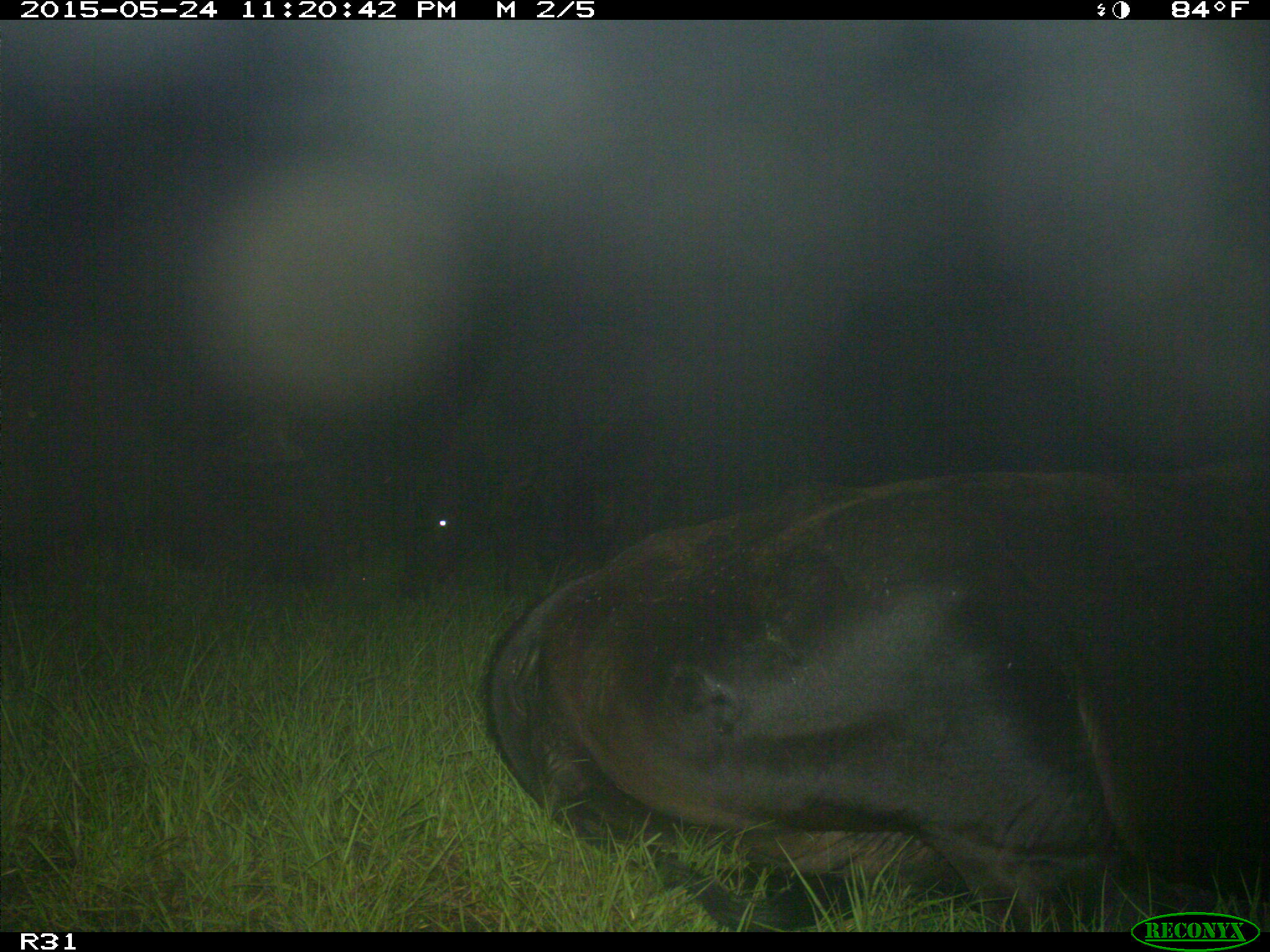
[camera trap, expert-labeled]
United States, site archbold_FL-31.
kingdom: Animalia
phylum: Chordata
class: Mammalia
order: Artiodactyla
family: Bovidae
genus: Bos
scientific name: Bos taurus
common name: domestic cow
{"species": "Bos taurus (domestic cow)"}